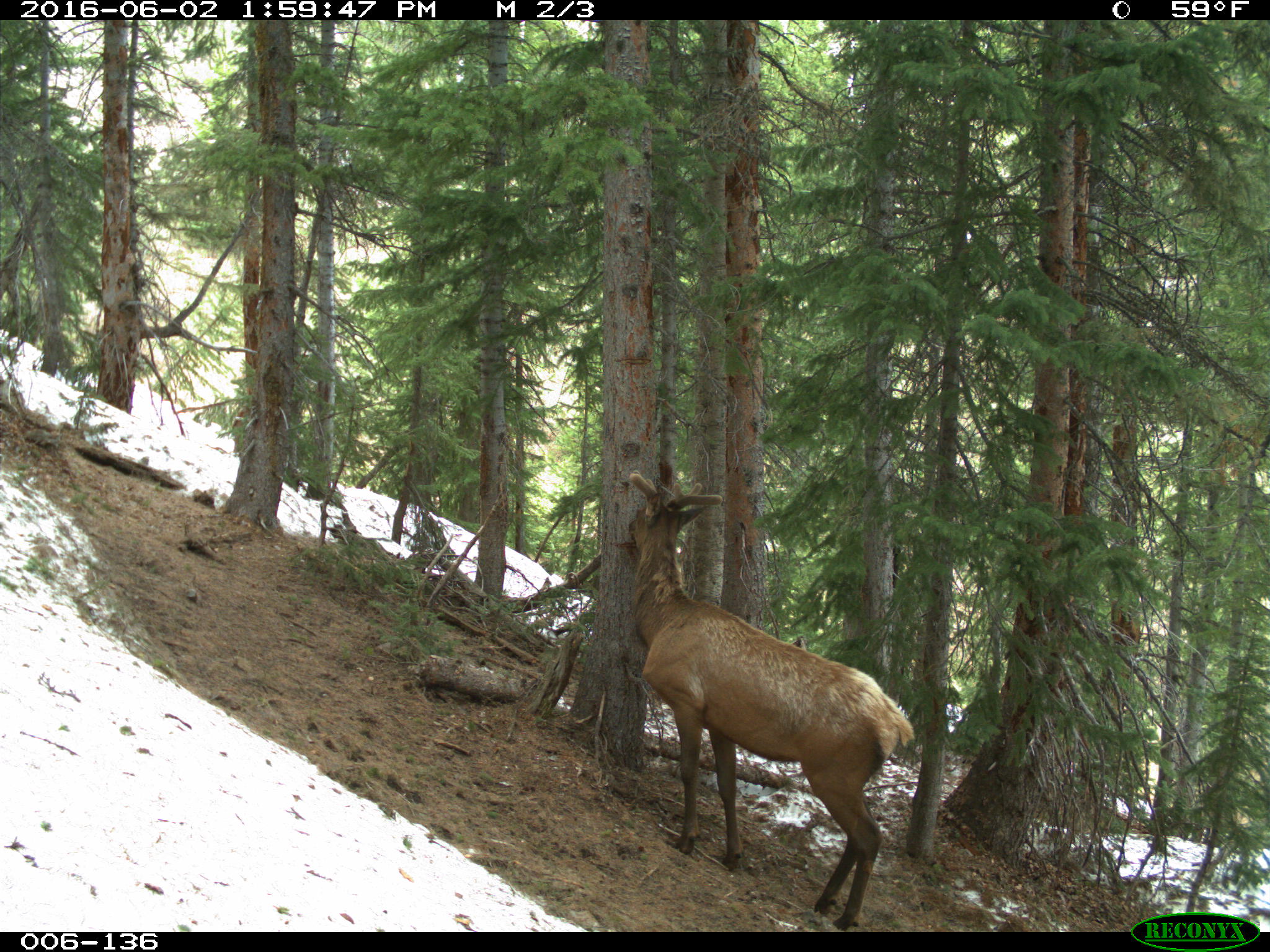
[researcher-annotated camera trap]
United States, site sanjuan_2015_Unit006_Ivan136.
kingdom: Animalia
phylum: Chordata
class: Mammalia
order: Artiodactyla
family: Cervidae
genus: Cervus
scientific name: Cervus elaphus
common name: red deer